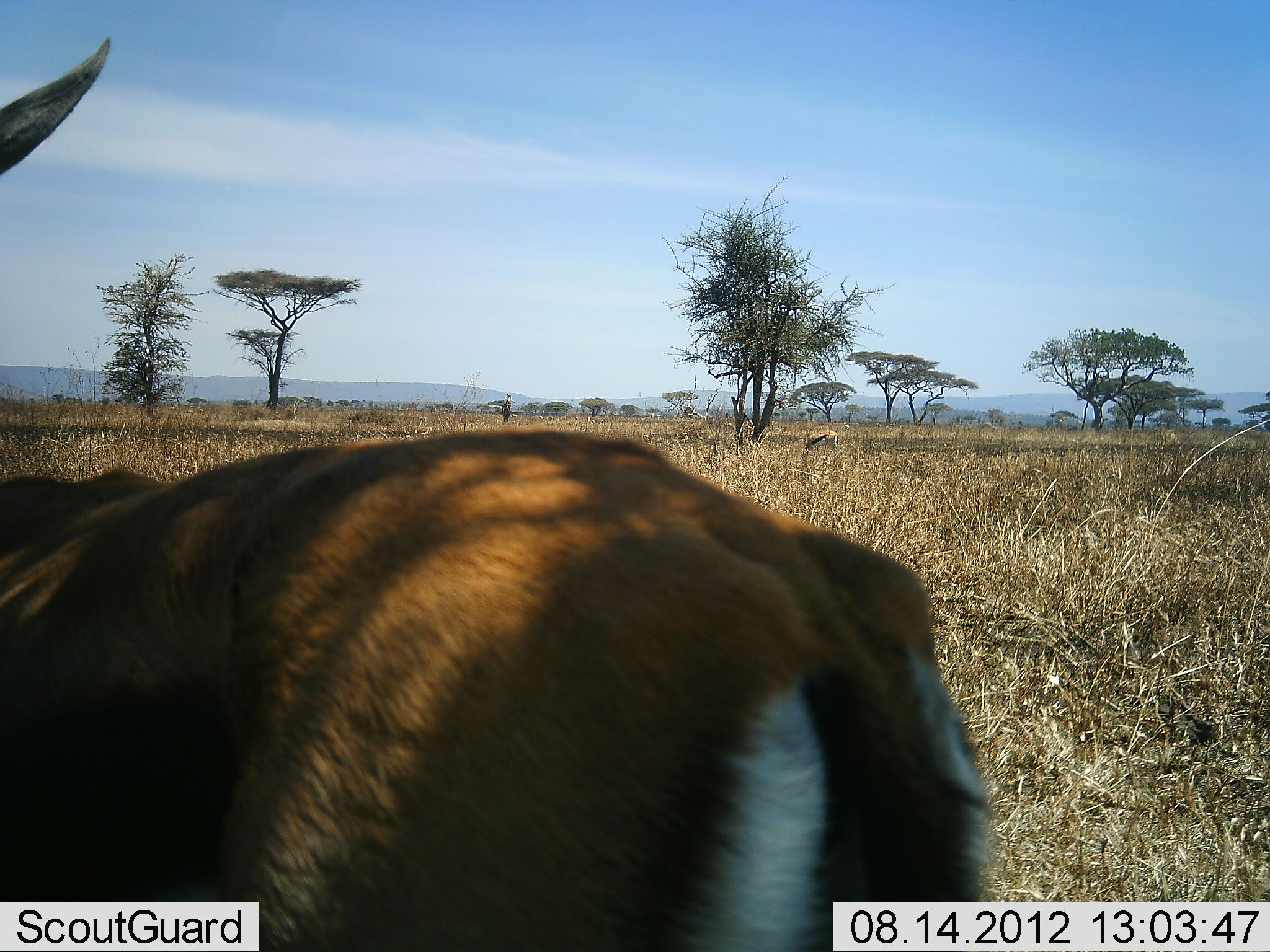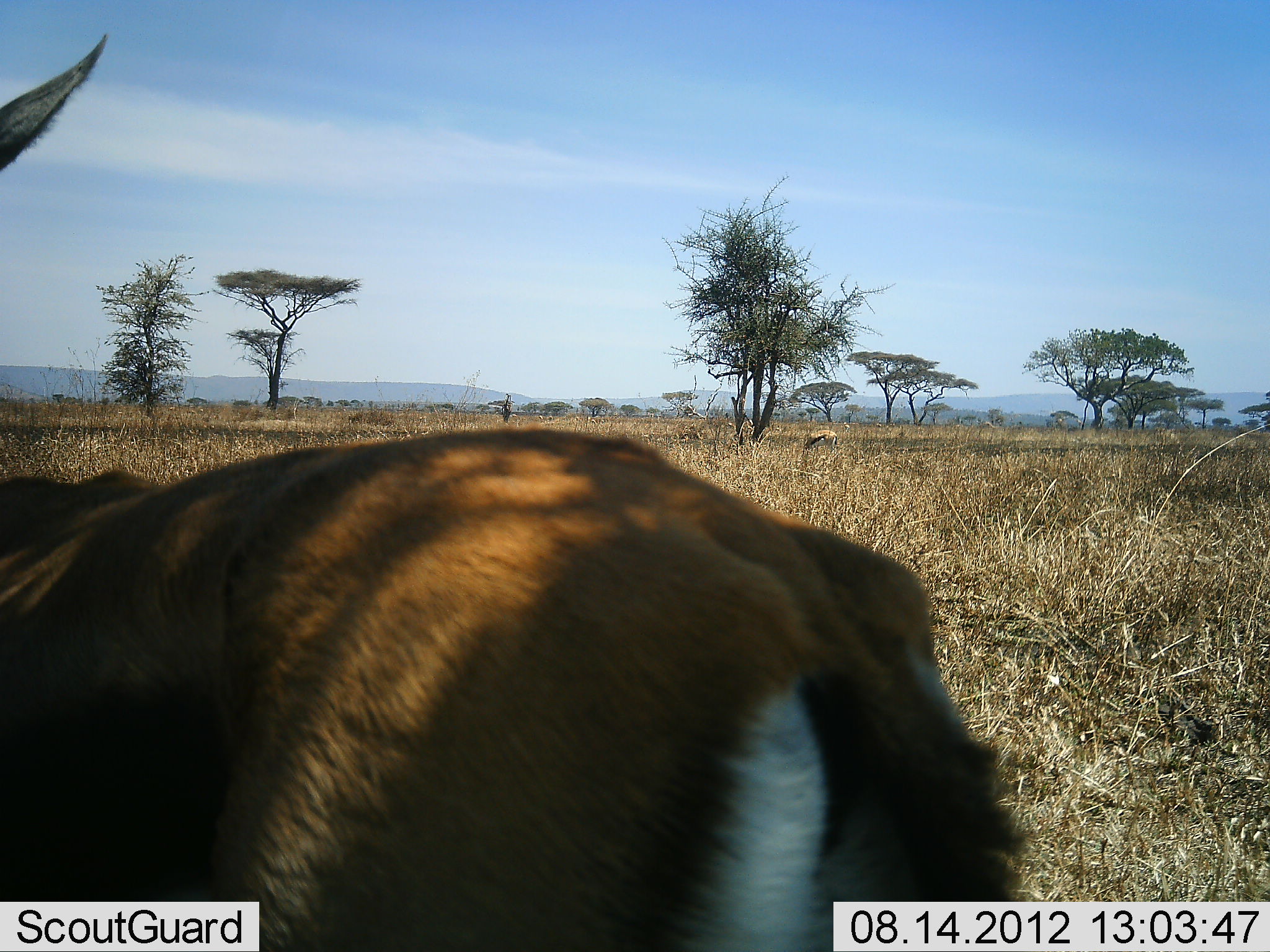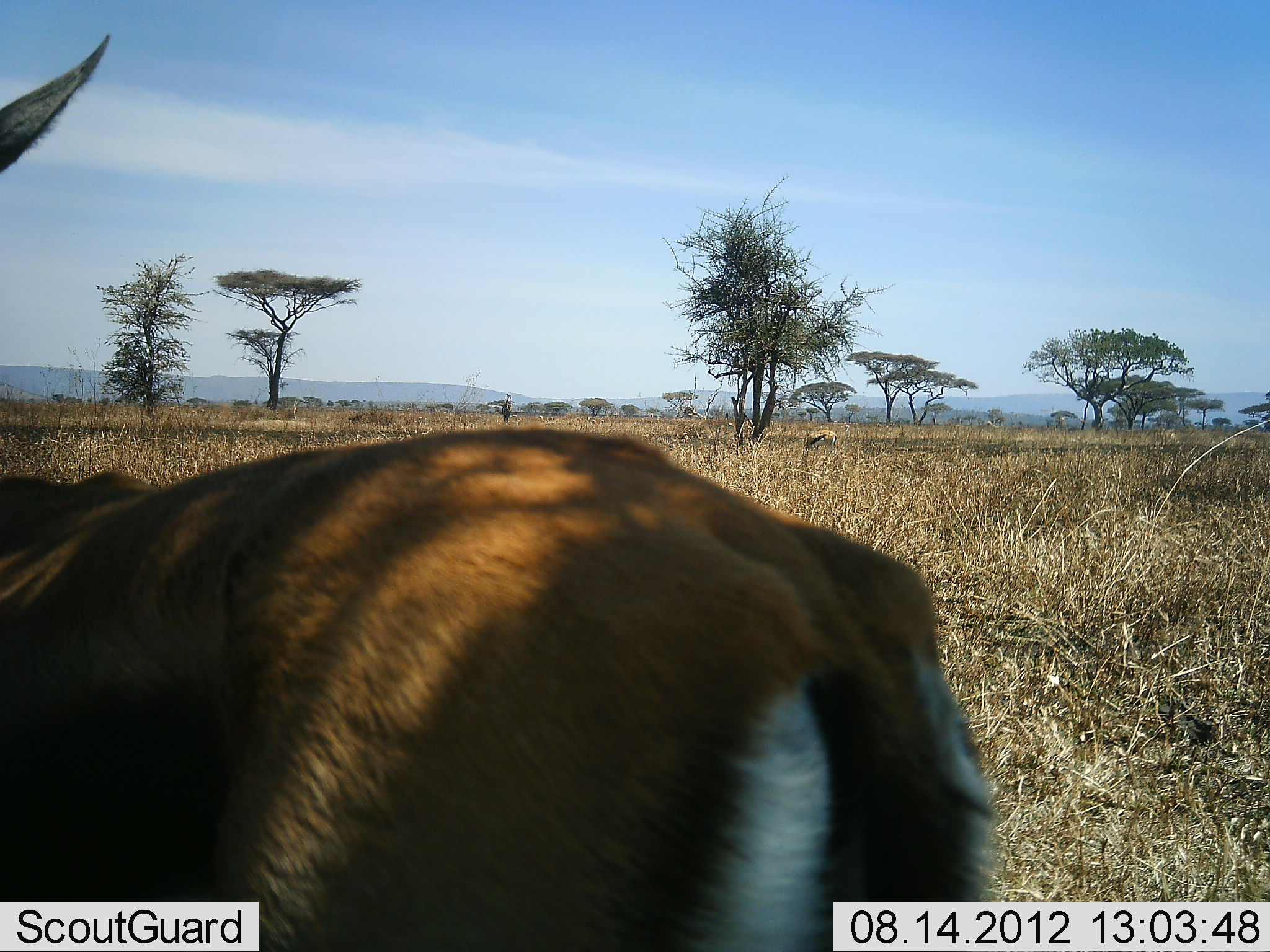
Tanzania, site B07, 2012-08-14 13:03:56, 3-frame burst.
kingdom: Animalia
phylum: Chordata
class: Mammalia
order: Artiodactyla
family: Bovidae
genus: Eudorcas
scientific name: Eudorcas thomsonii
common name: thomson's gazelle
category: gazellethomsons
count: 2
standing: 90%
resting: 0%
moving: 10%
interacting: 0%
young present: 0%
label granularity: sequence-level